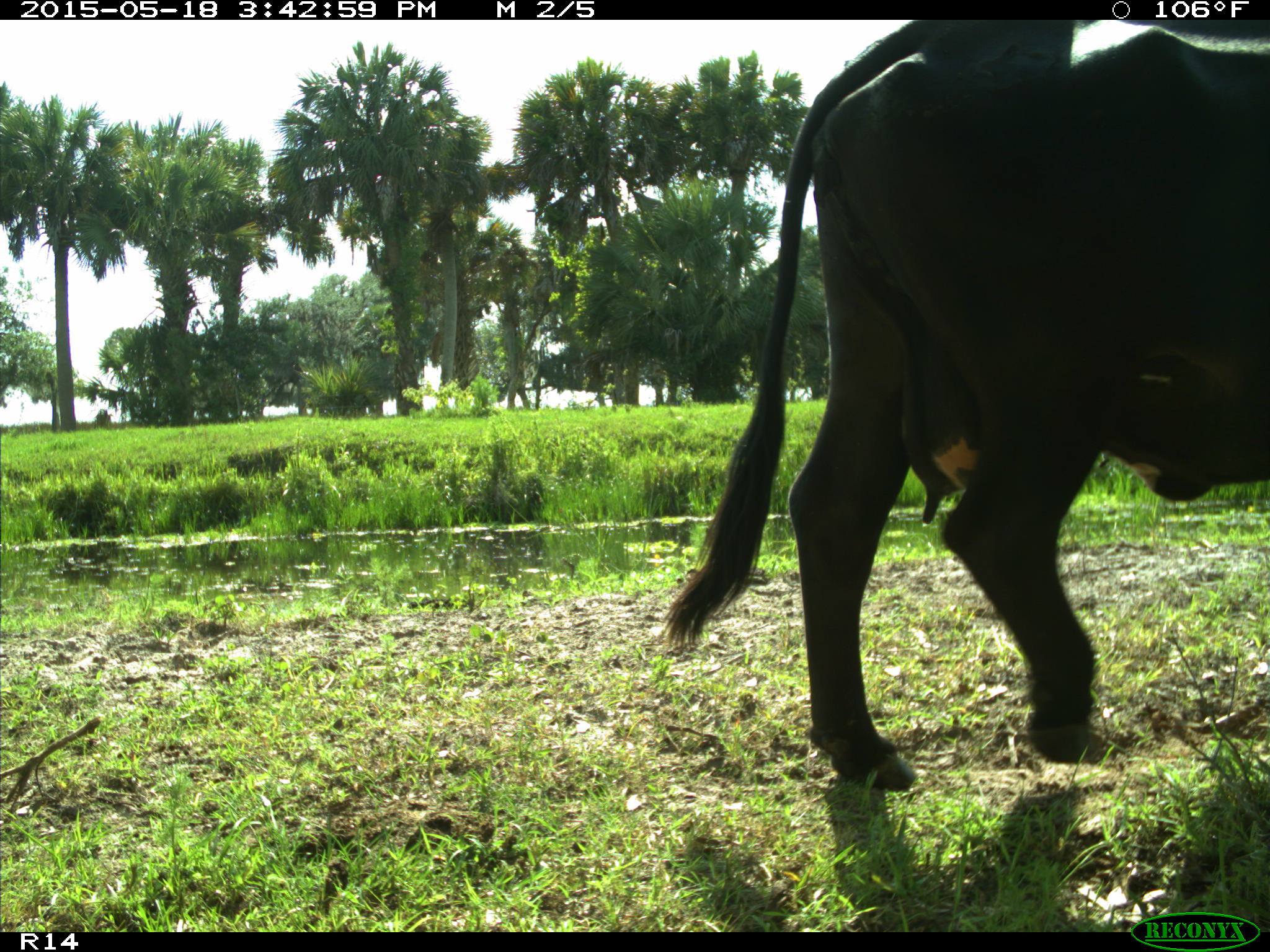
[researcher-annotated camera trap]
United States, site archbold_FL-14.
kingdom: Animalia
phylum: Chordata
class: Mammalia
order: Artiodactyla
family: Bovidae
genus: Bos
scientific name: Bos taurus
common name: domestic cow